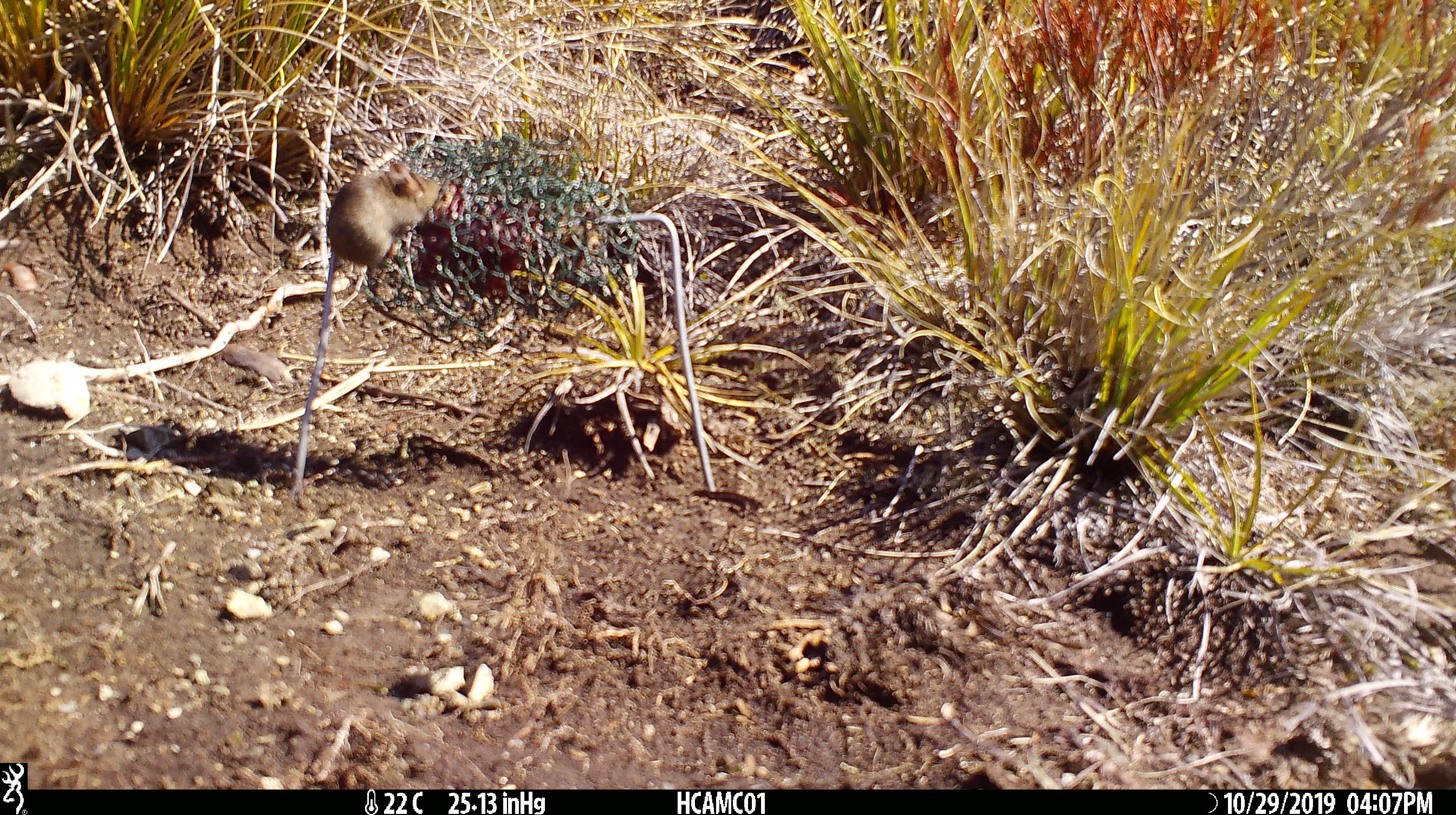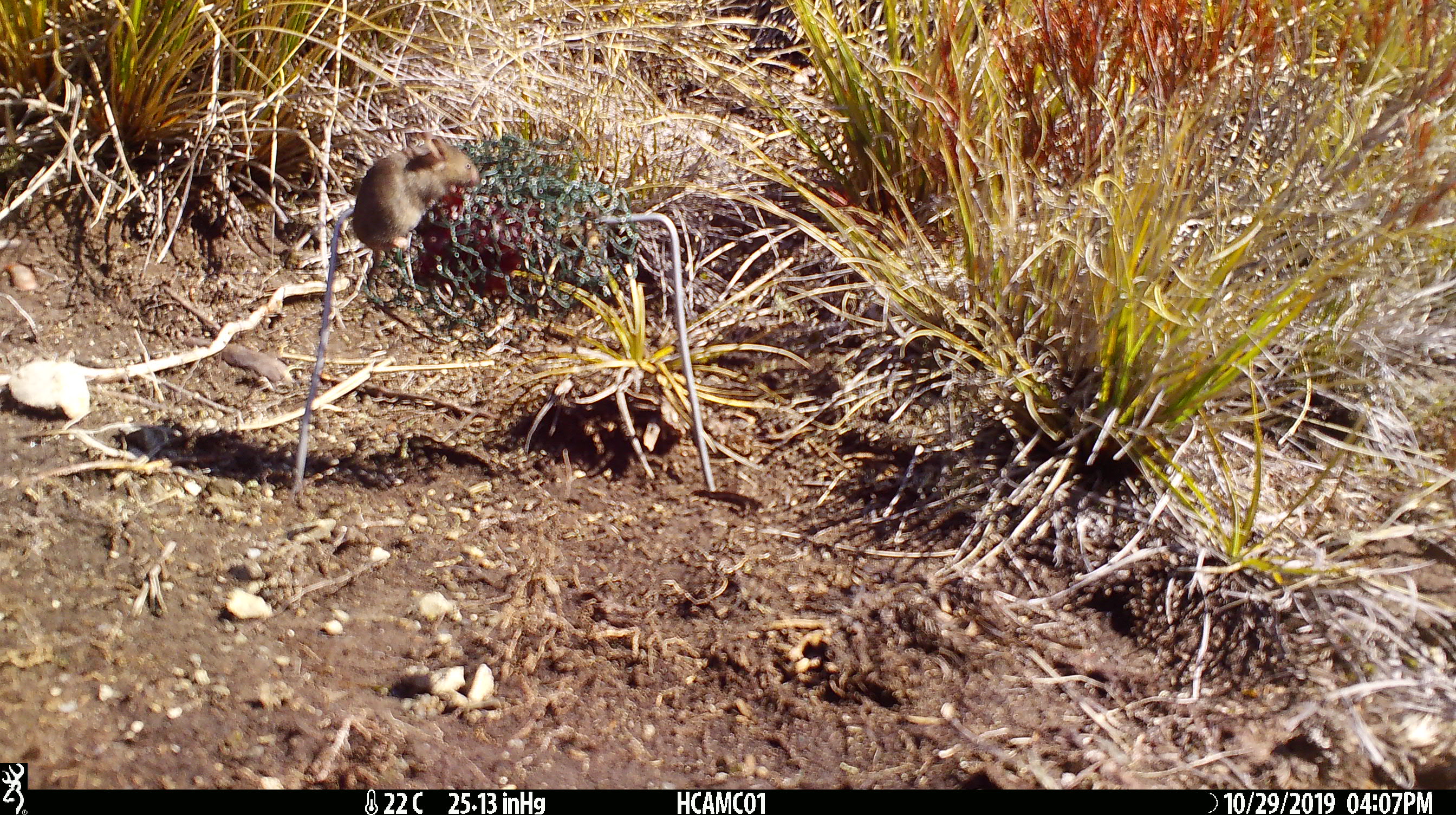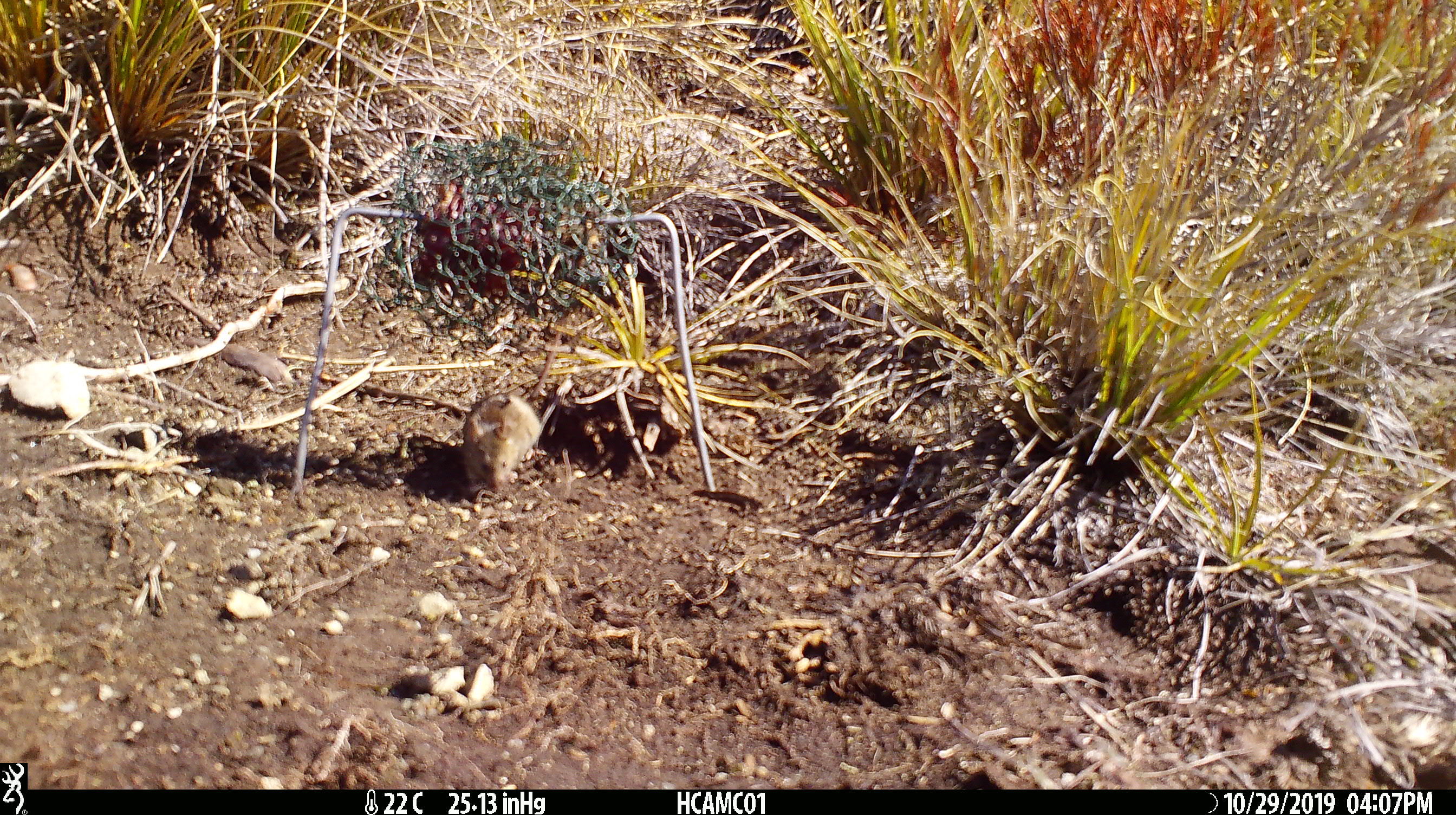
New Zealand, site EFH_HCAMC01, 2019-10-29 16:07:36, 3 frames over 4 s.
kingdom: Animalia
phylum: Chordata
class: Mammalia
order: Rodentia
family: Muridae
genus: Mus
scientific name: Mus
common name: mouse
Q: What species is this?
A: Mouse (Mus).